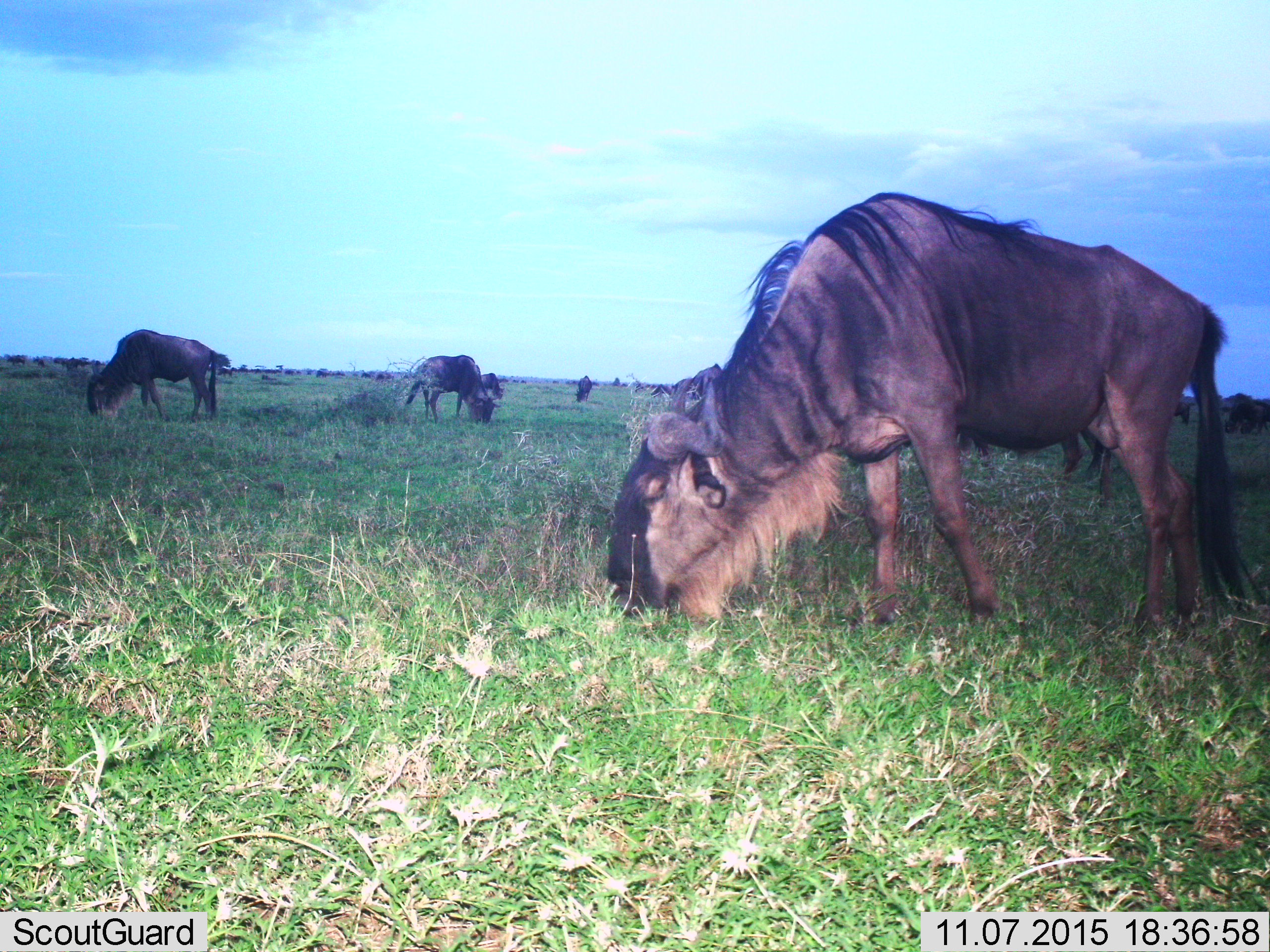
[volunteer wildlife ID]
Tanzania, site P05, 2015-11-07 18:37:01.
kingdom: Animalia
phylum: Chordata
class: Mammalia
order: Artiodactyla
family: Bovidae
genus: Connochaetes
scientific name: Connochaetes taurinus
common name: blue wildebeest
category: wildebeest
Wildebeest (blue wildebeest) (Connochaetes taurinus), count 11-50. Behavior (volunteer vote fractions): standing 22%, resting 0%, moving 22%, interacting 0%. Young present (vote fraction): 0%. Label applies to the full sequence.